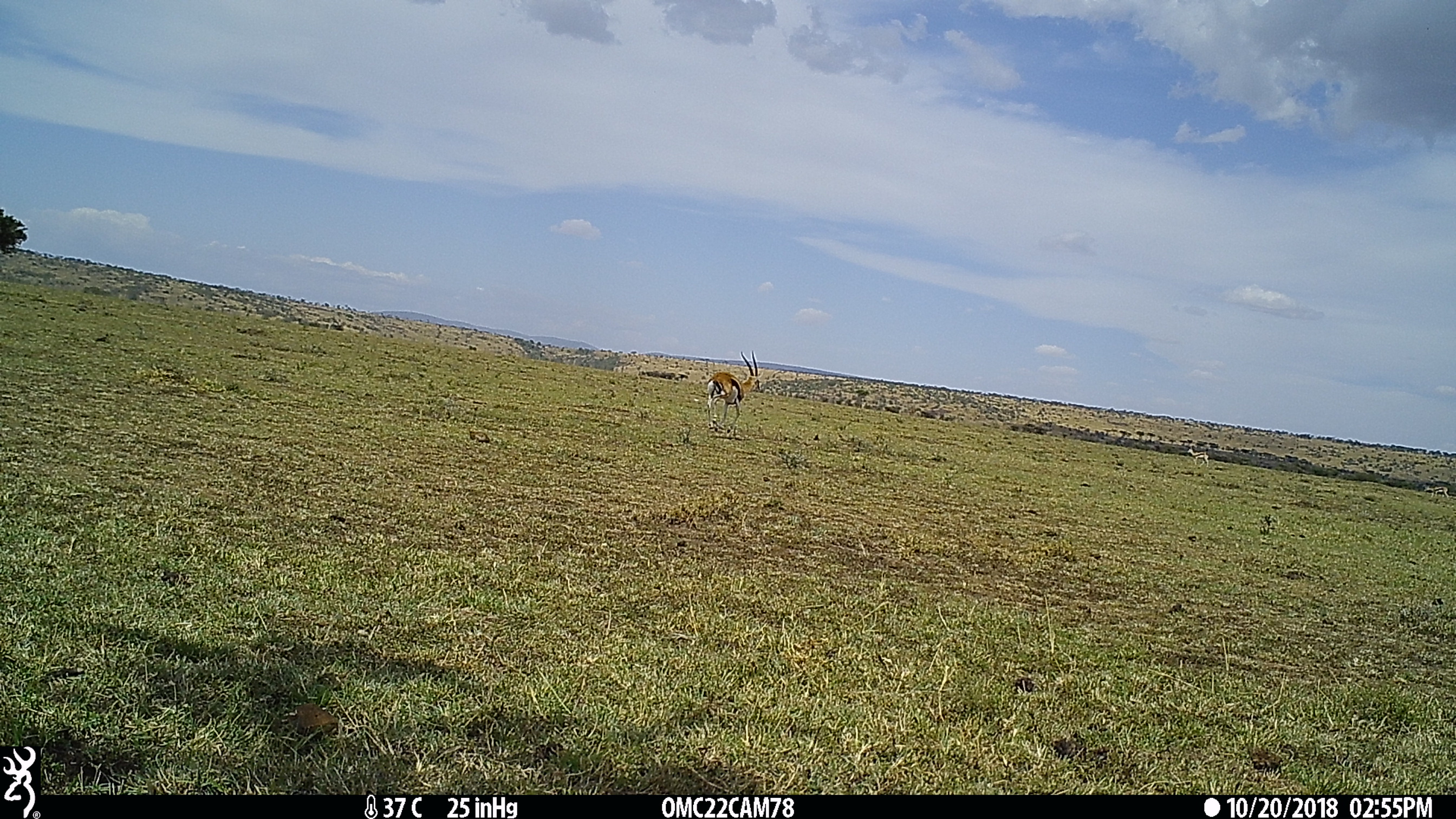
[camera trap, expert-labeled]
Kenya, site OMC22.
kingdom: Animalia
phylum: Chordata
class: Mammalia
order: Artiodactyla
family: Bovidae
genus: Eudorcas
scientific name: Eudorcas thomsonii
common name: thomon's gazelle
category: gazelle thomsons